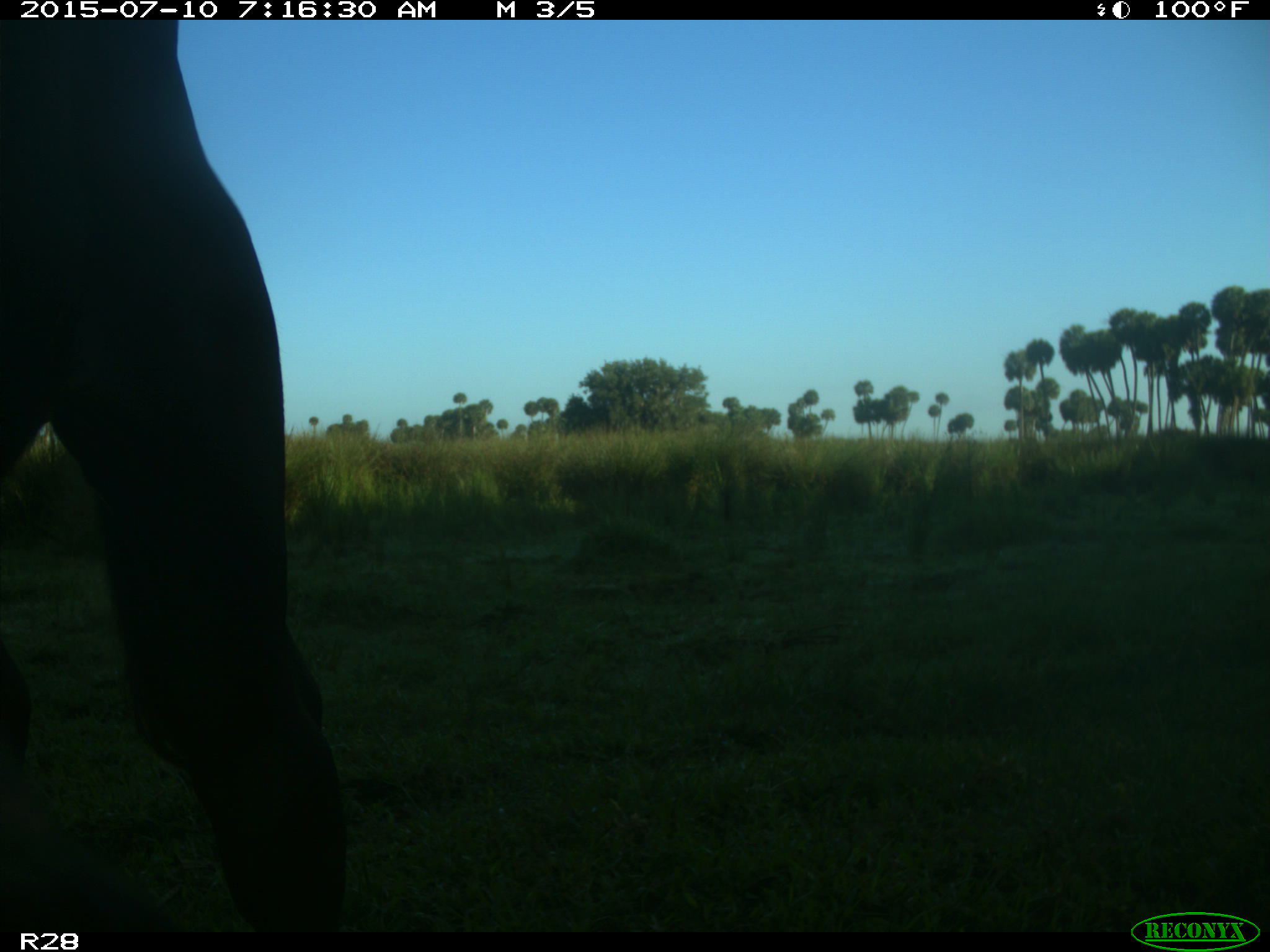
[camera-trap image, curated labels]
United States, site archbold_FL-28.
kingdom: Animalia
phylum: Chordata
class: Mammalia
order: Artiodactyla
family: Bovidae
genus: Bos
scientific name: Bos taurus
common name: domestic cow